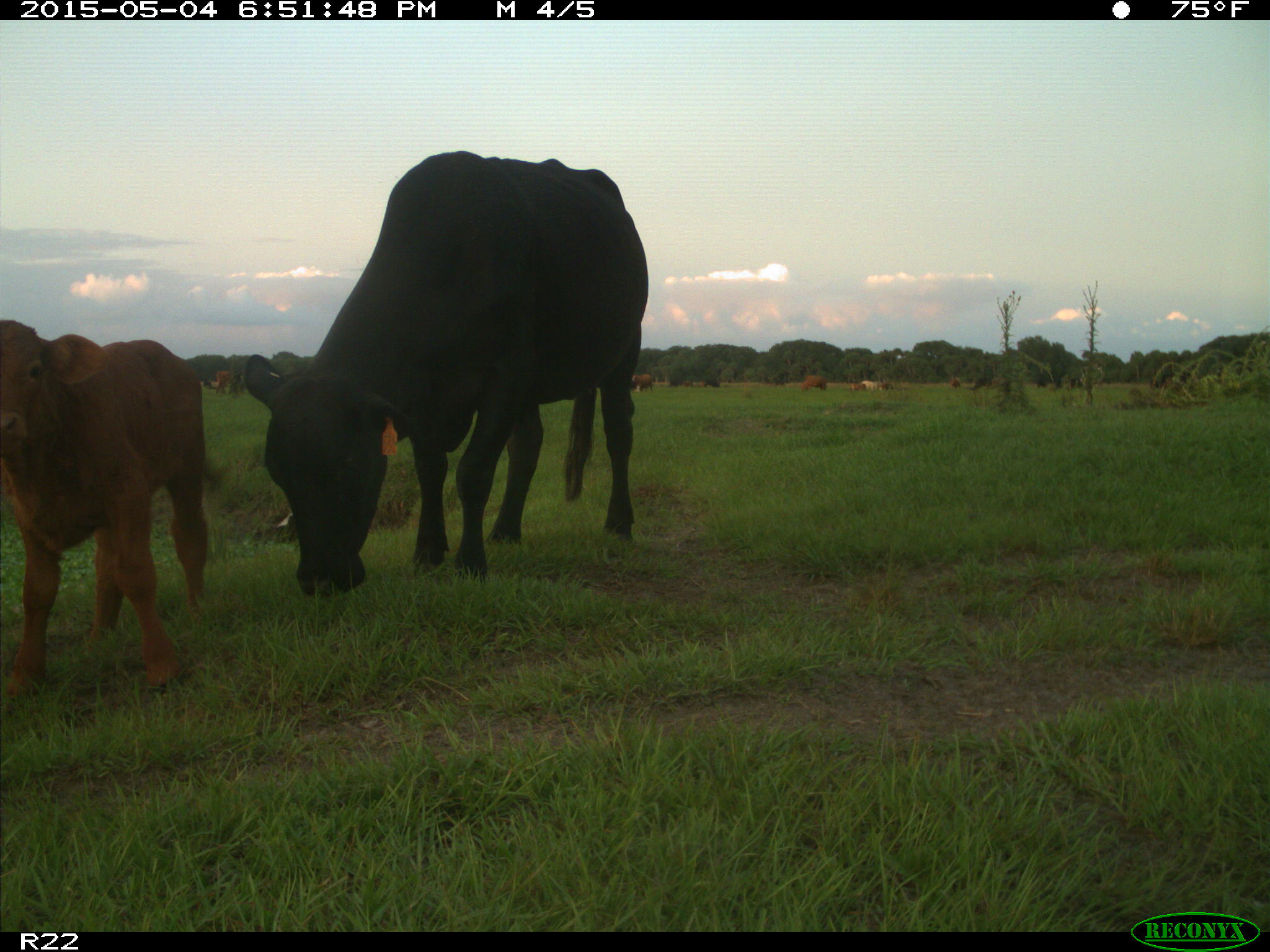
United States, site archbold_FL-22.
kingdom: Animalia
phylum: Chordata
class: Mammalia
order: Artiodactyla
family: Bovidae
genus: Bos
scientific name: Bos taurus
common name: domestic cow